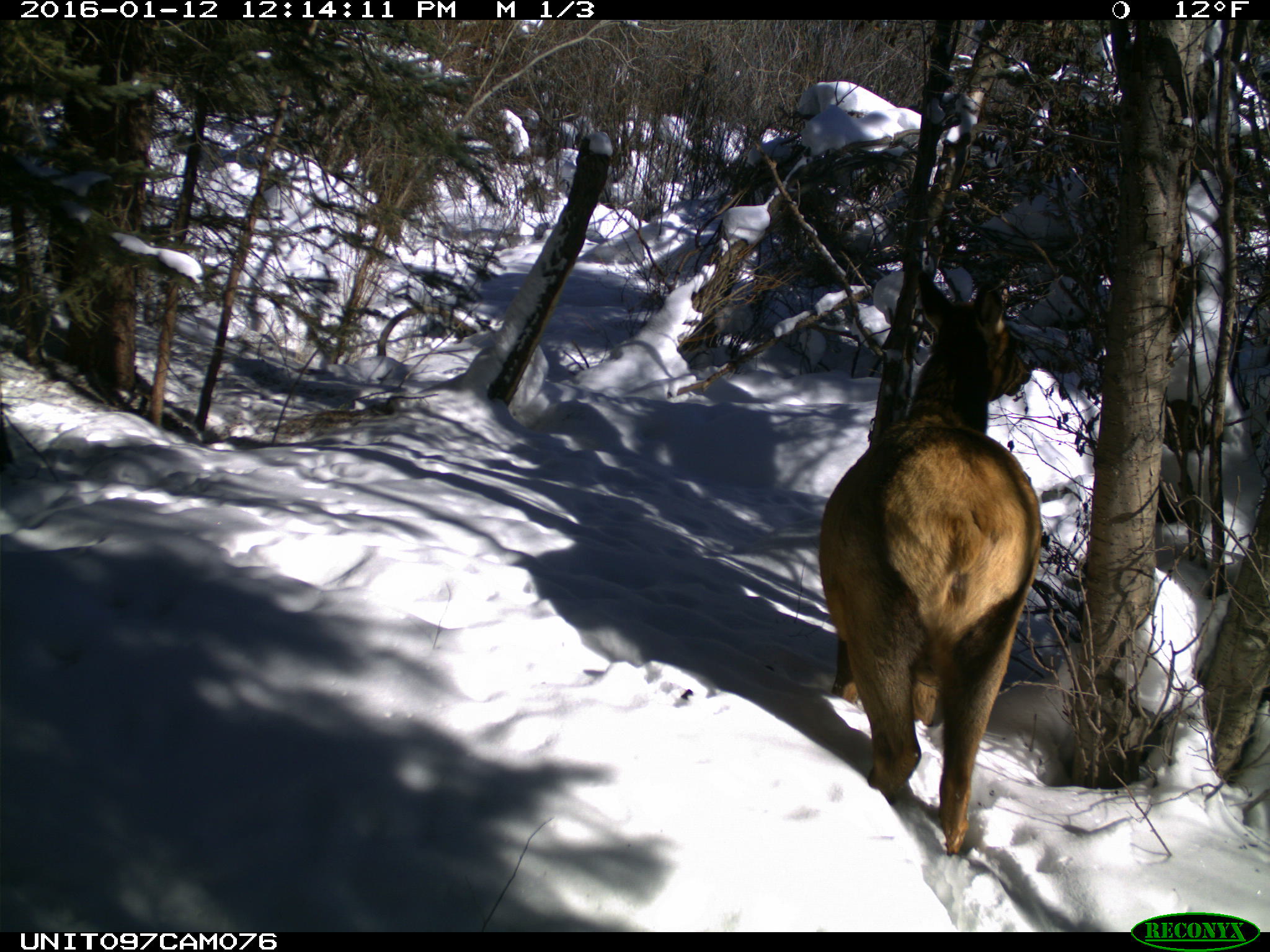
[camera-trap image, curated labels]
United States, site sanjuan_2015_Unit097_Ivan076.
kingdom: Animalia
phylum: Chordata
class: Mammalia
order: Artiodactyla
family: Cervidae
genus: Cervus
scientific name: Cervus elaphus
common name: red deer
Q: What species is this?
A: Cervus elaphus (red deer).